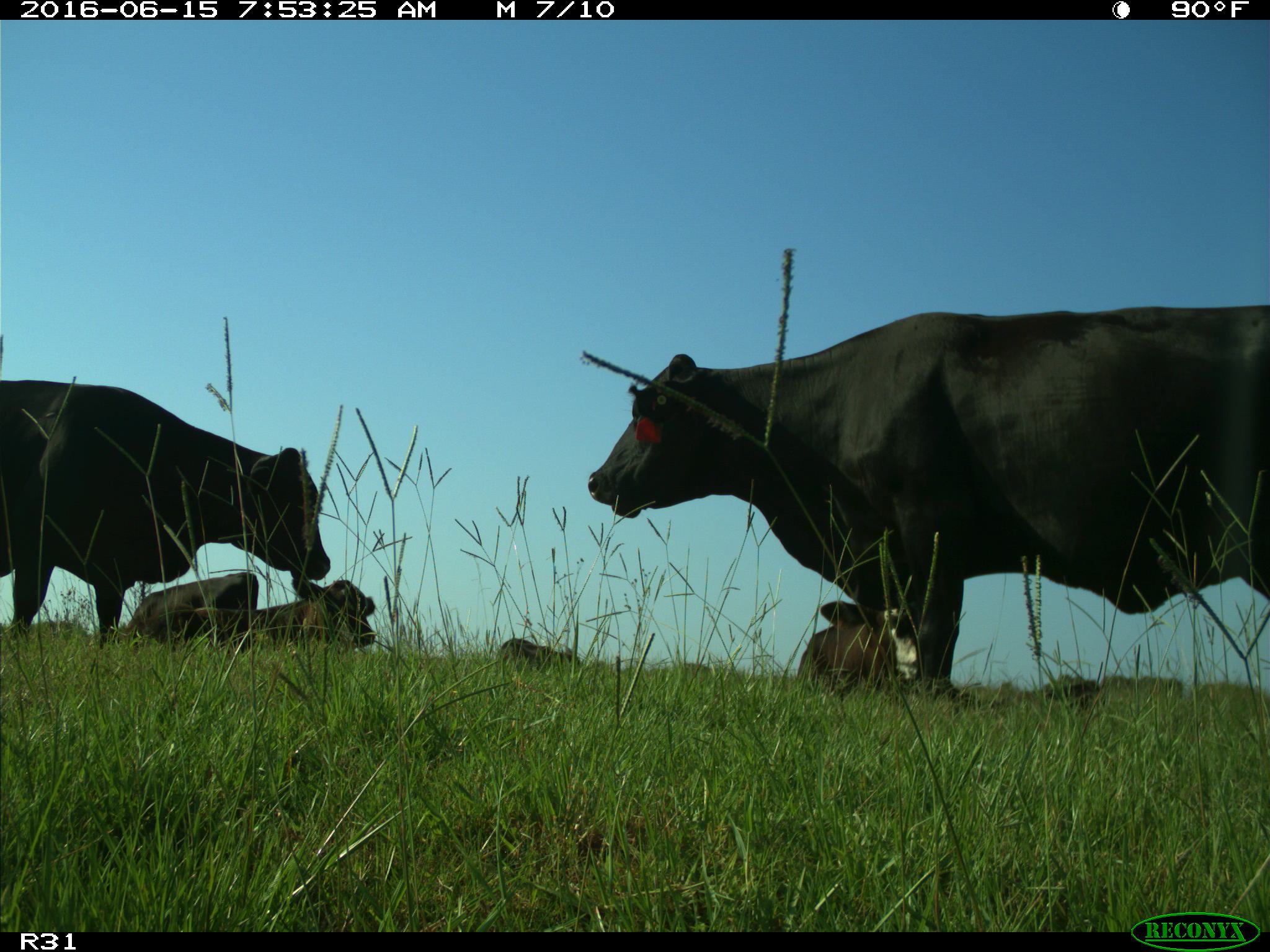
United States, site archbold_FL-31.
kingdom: Animalia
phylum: Chordata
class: Mammalia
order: Artiodactyla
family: Bovidae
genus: Bos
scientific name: Bos taurus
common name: domestic cow